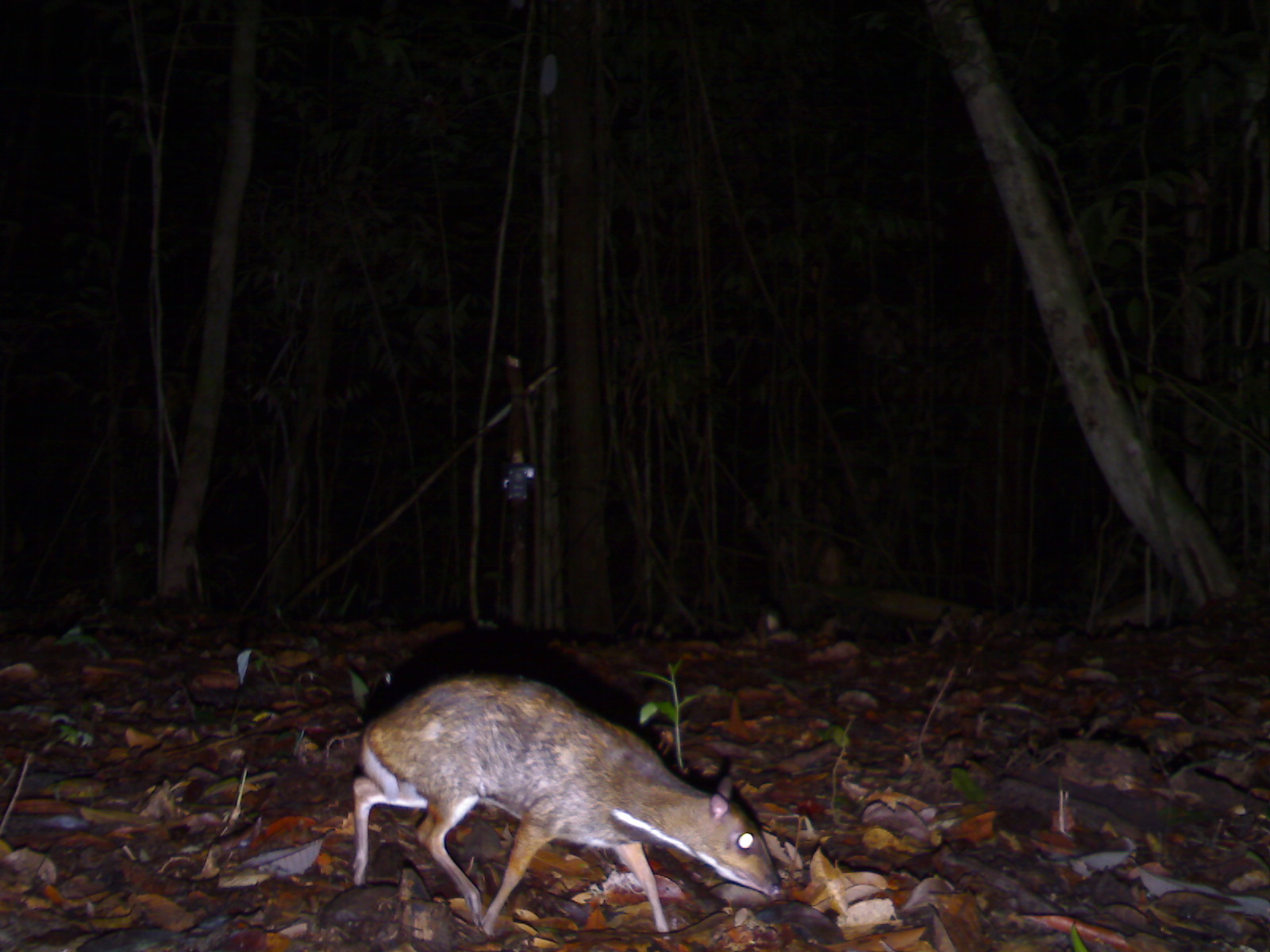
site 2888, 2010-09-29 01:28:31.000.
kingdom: Animalia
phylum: Chordata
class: Mammalia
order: Artiodactyla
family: Tragulidae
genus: Tragulus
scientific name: Tragulus napu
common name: greater oriental chevrotain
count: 1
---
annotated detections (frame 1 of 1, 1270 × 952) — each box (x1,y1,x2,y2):
tragulus napu: (350,672,781,940)